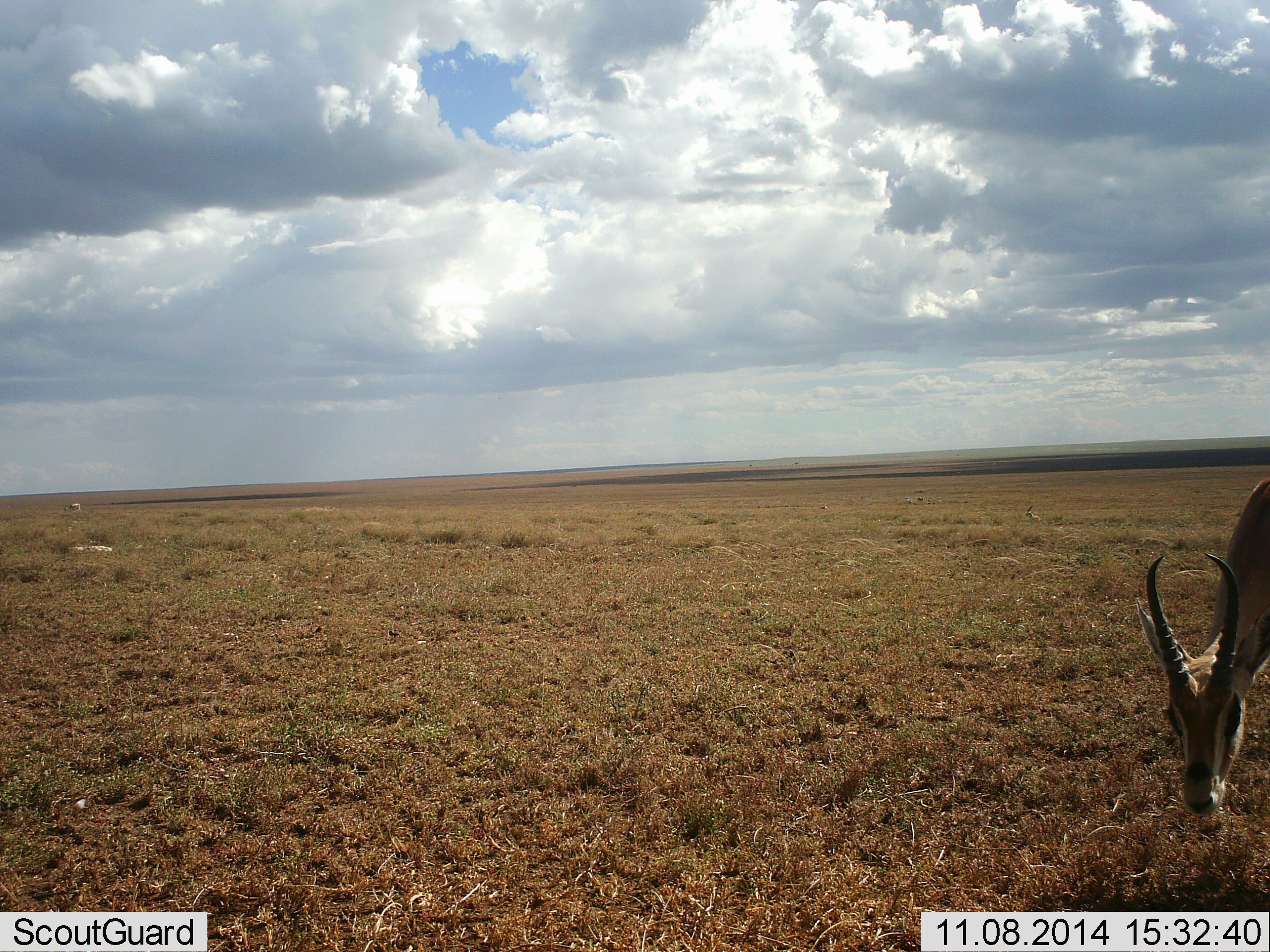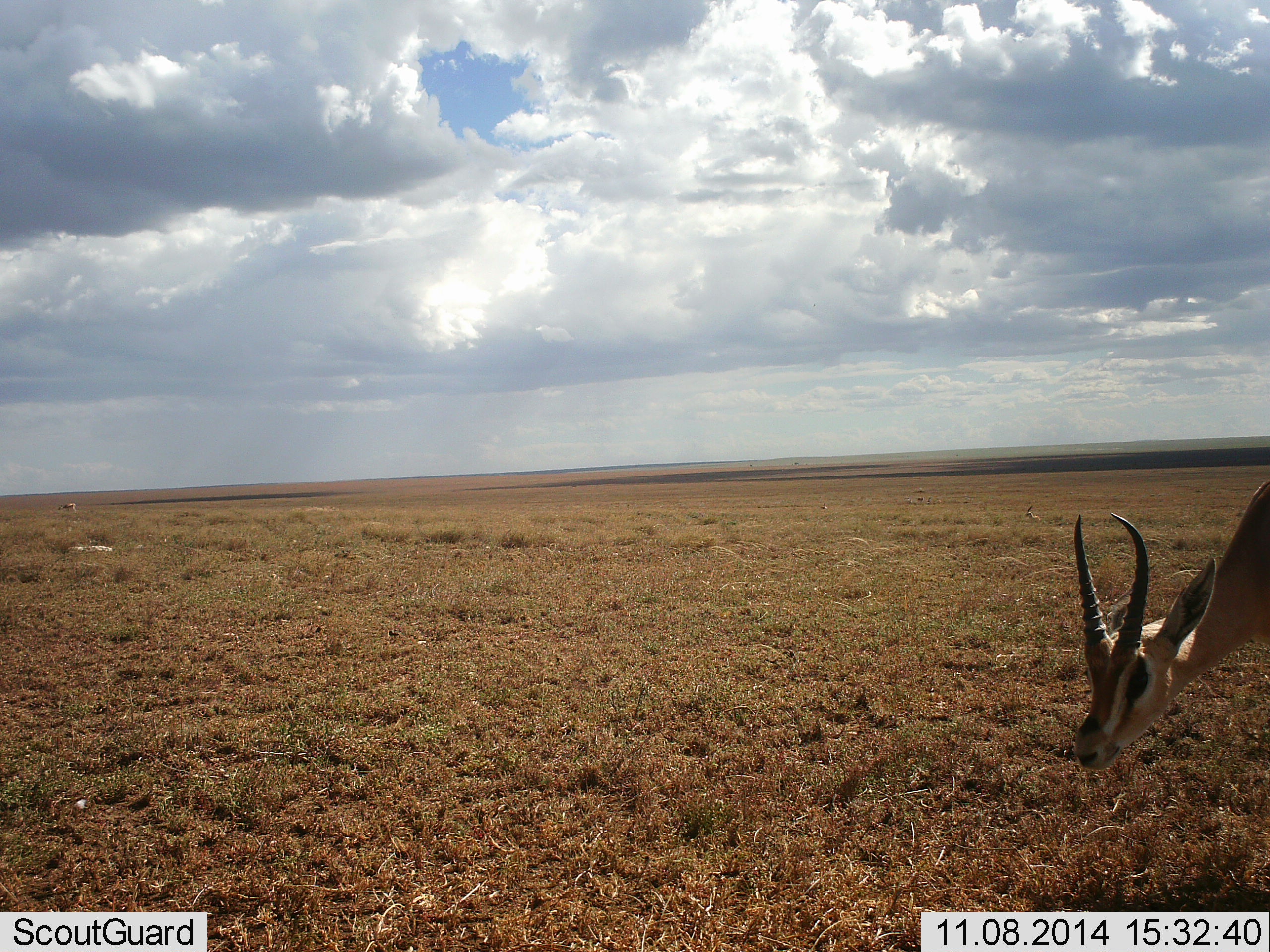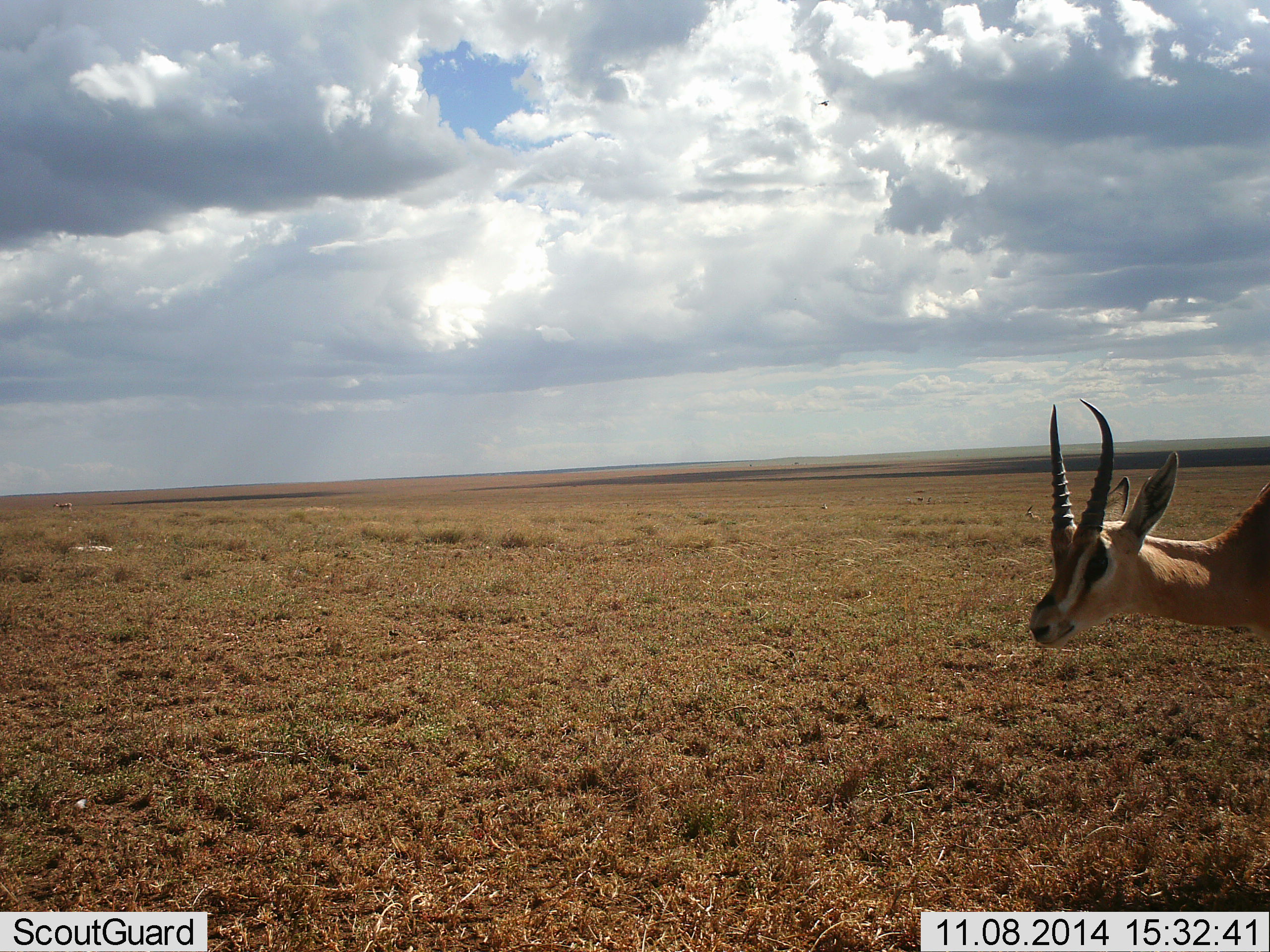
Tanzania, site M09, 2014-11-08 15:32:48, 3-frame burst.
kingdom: Animalia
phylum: Chordata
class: Mammalia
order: Artiodactyla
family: Bovidae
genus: Eudorcas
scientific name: Eudorcas thomsonii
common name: thomson's gazelle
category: gazellethomsons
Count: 1.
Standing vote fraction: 60%.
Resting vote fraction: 0%.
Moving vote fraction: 10%.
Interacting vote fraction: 0%.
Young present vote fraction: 0%.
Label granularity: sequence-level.